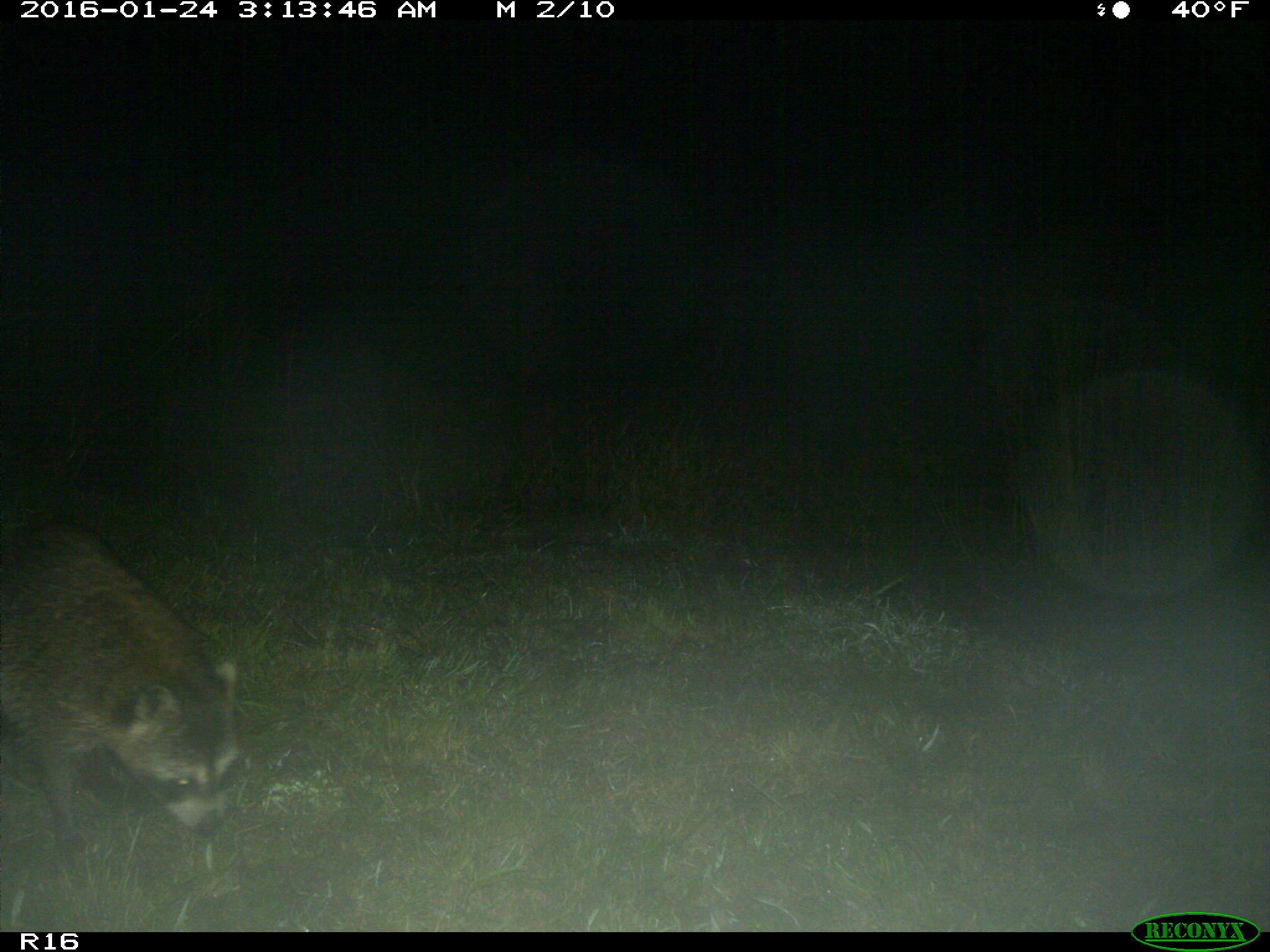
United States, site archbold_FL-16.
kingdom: Animalia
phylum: Chordata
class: Mammalia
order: Carnivora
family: Procyonidae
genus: Procyon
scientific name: Procyon lotor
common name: common raccoon